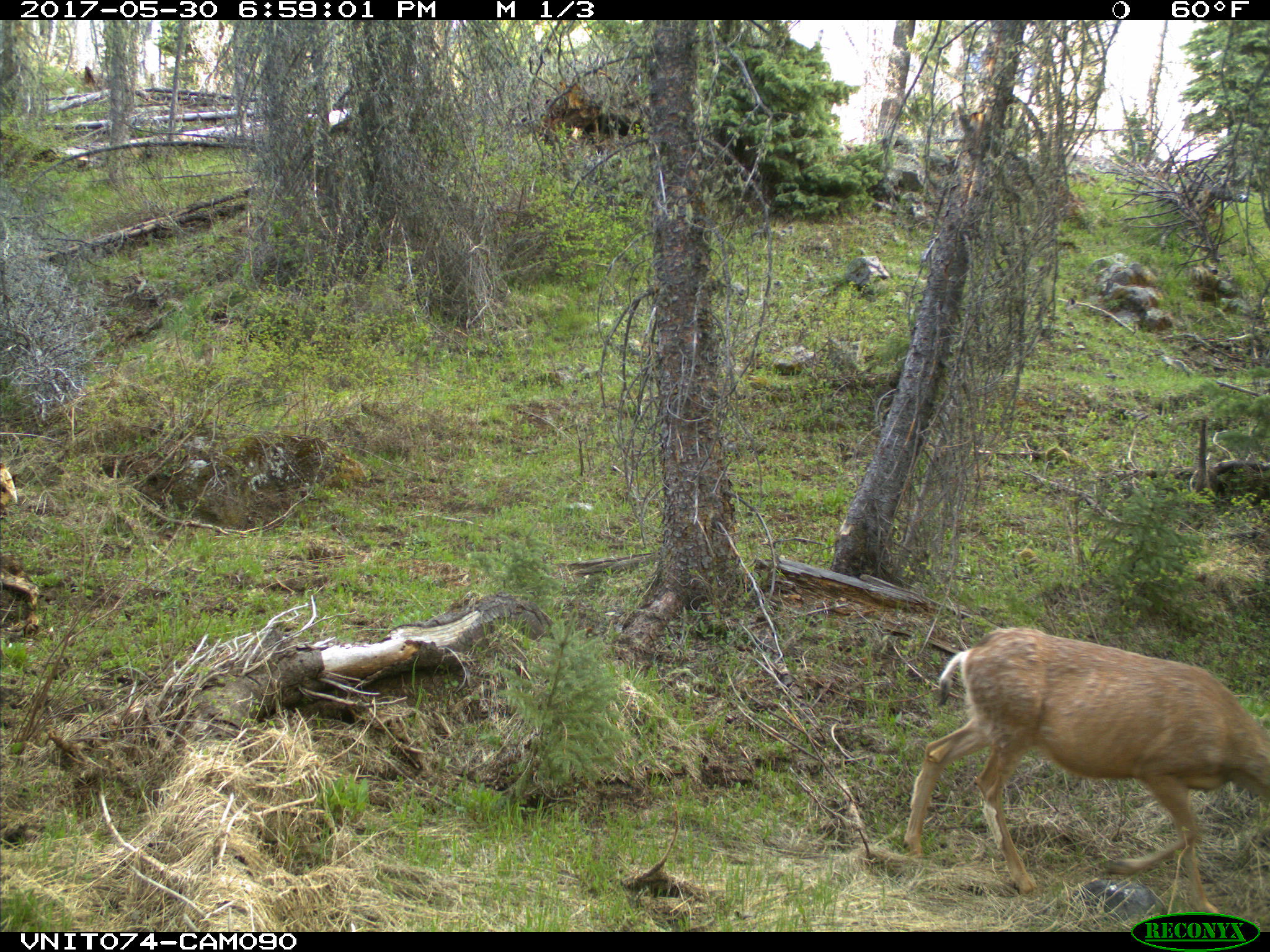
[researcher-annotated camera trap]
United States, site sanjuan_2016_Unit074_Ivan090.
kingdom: Animalia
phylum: Chordata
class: Mammalia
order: Artiodactyla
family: Cervidae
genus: Odocoileus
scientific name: Odocoileus hemionus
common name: mule deer